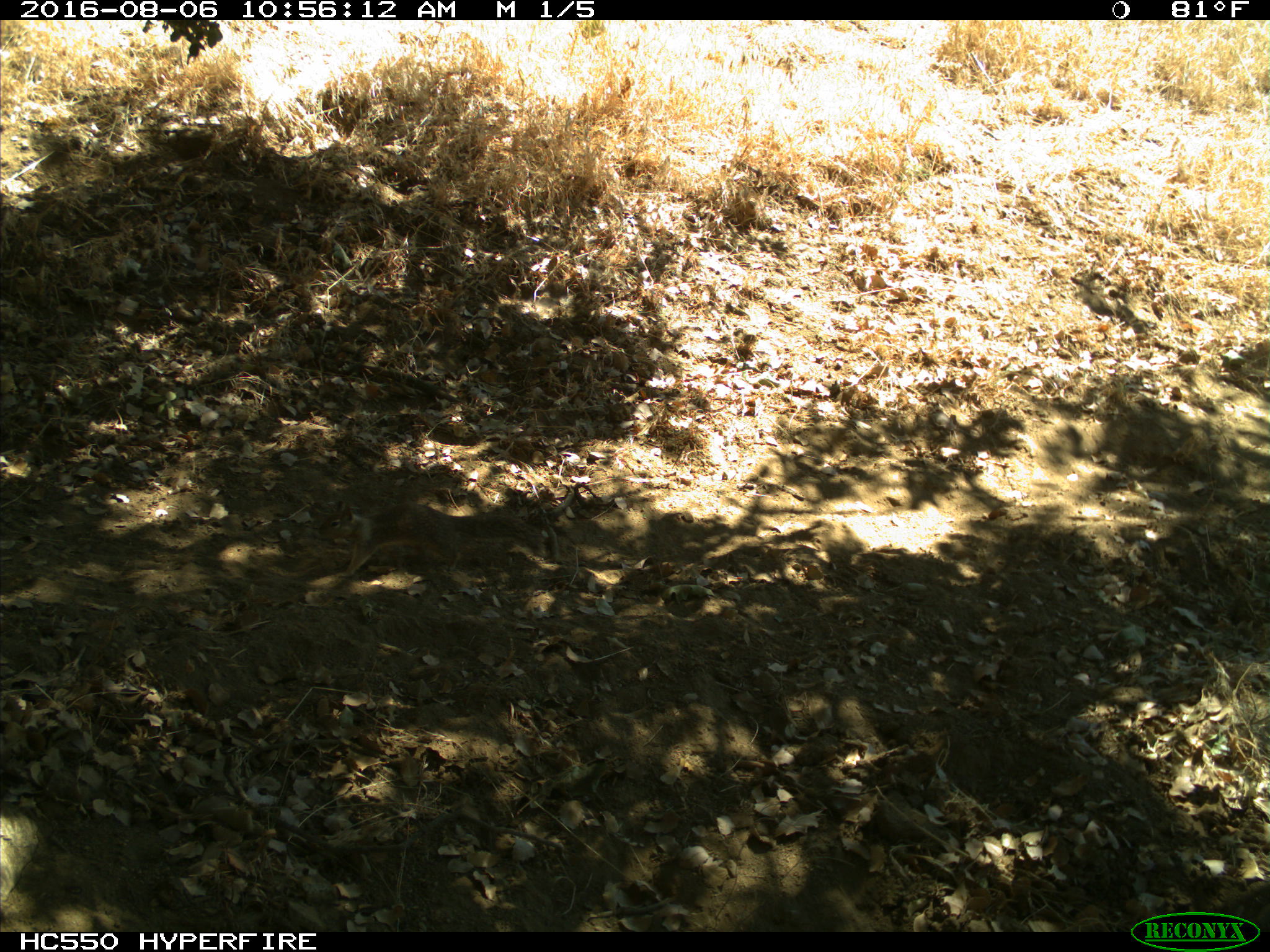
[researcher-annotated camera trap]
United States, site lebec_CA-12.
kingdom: Animalia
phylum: Chordata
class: Mammalia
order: Rodentia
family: Sciuridae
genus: Otospermophilus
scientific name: Otospermophilus beecheyi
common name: california ground squirrel